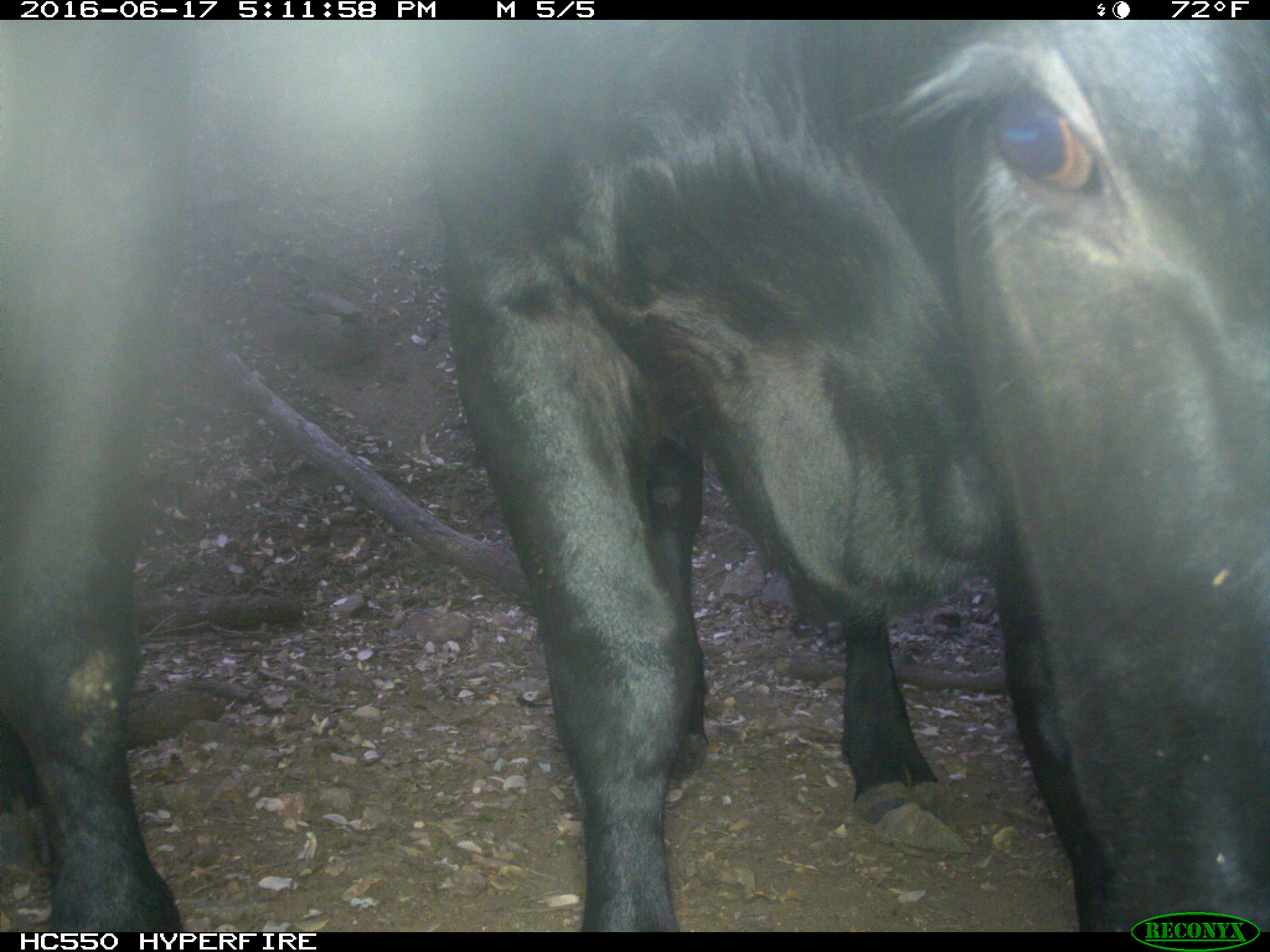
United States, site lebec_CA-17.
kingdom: Animalia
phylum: Chordata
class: Mammalia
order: Artiodactyla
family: Bovidae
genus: Bos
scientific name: Bos taurus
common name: domestic cow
Bos taurus (domestic cow).